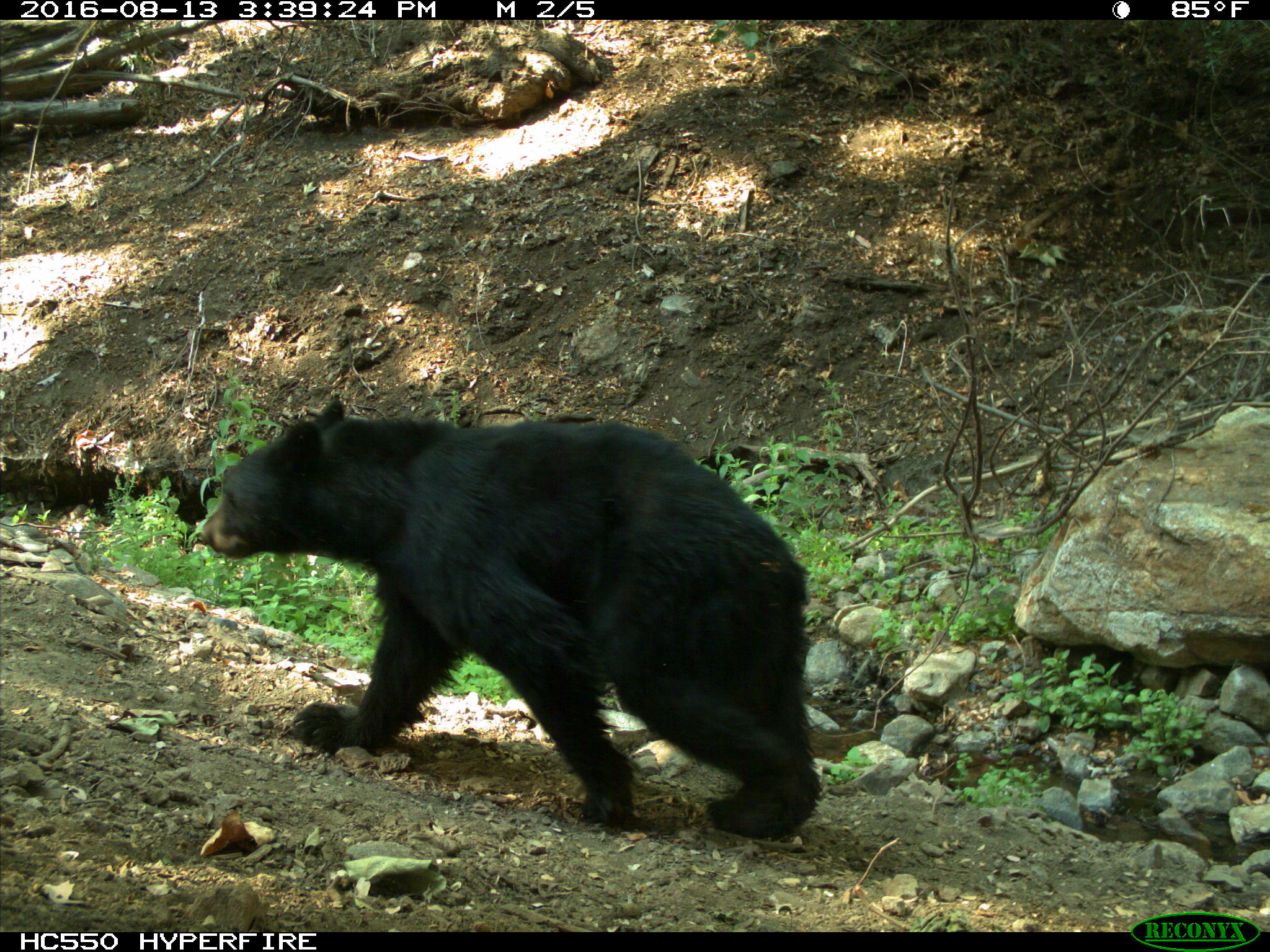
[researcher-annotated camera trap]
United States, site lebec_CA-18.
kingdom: Animalia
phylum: Chordata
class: Mammalia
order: Carnivora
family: Ursidae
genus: Ursus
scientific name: Ursus americanus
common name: american black bear